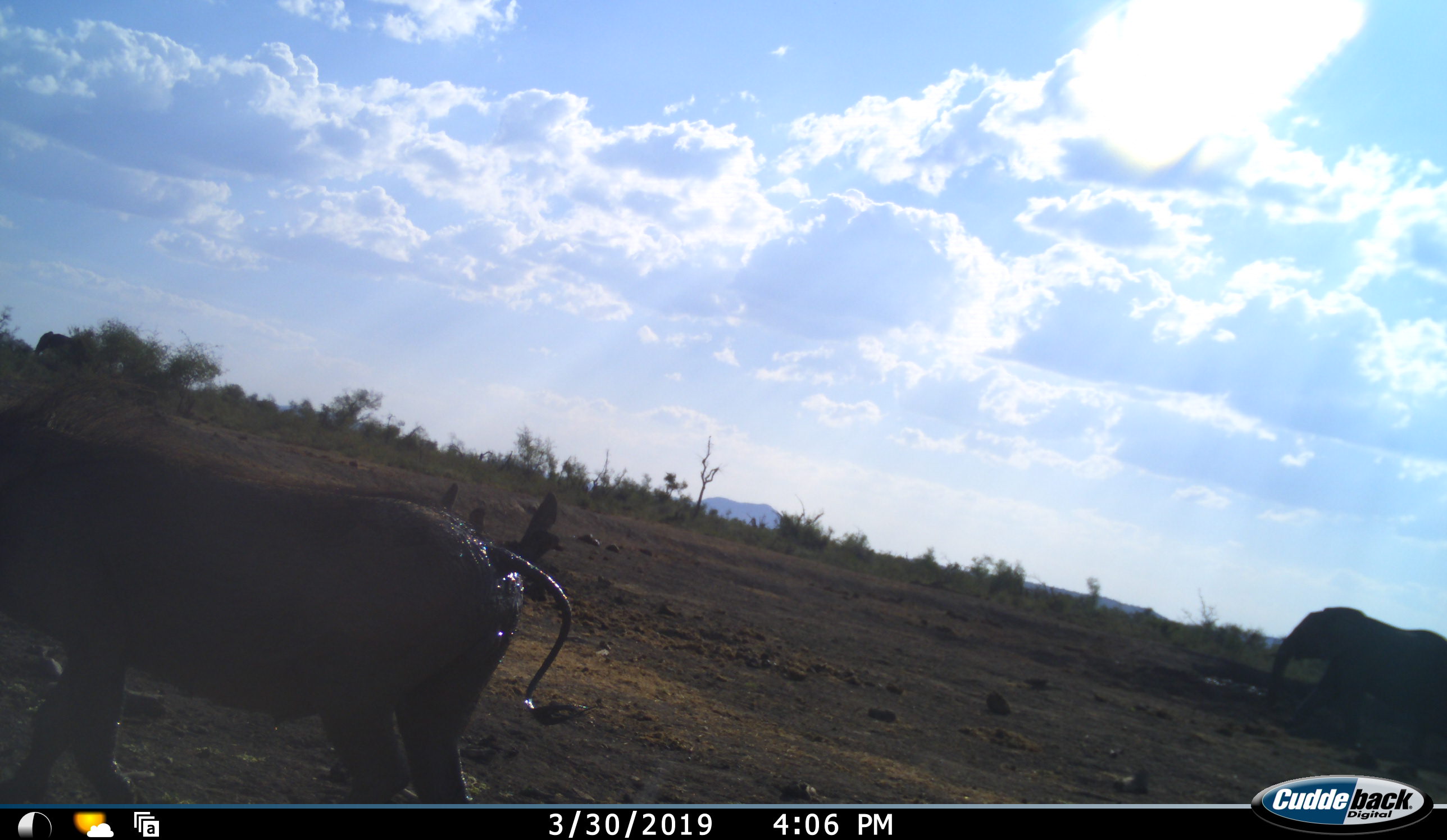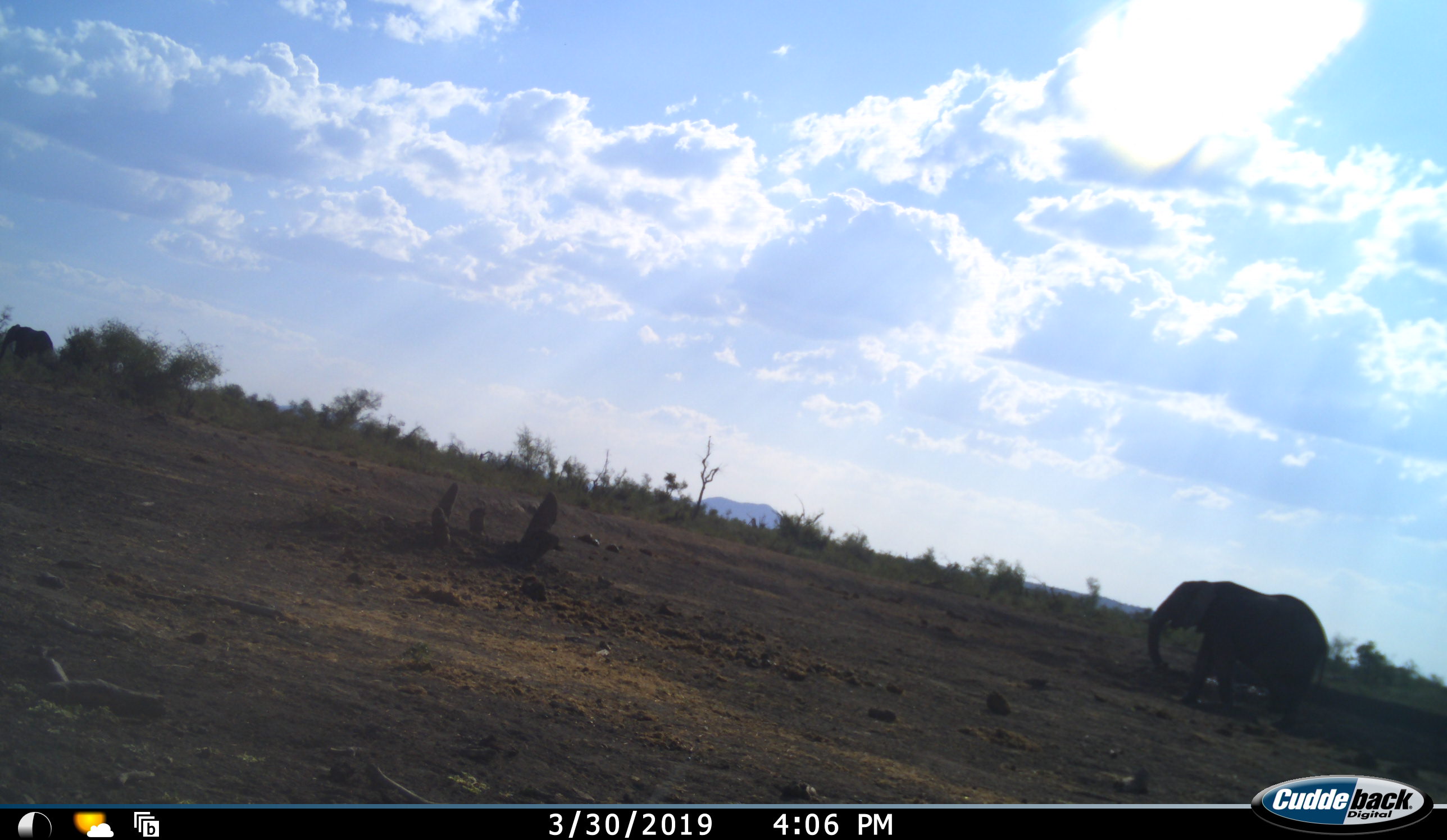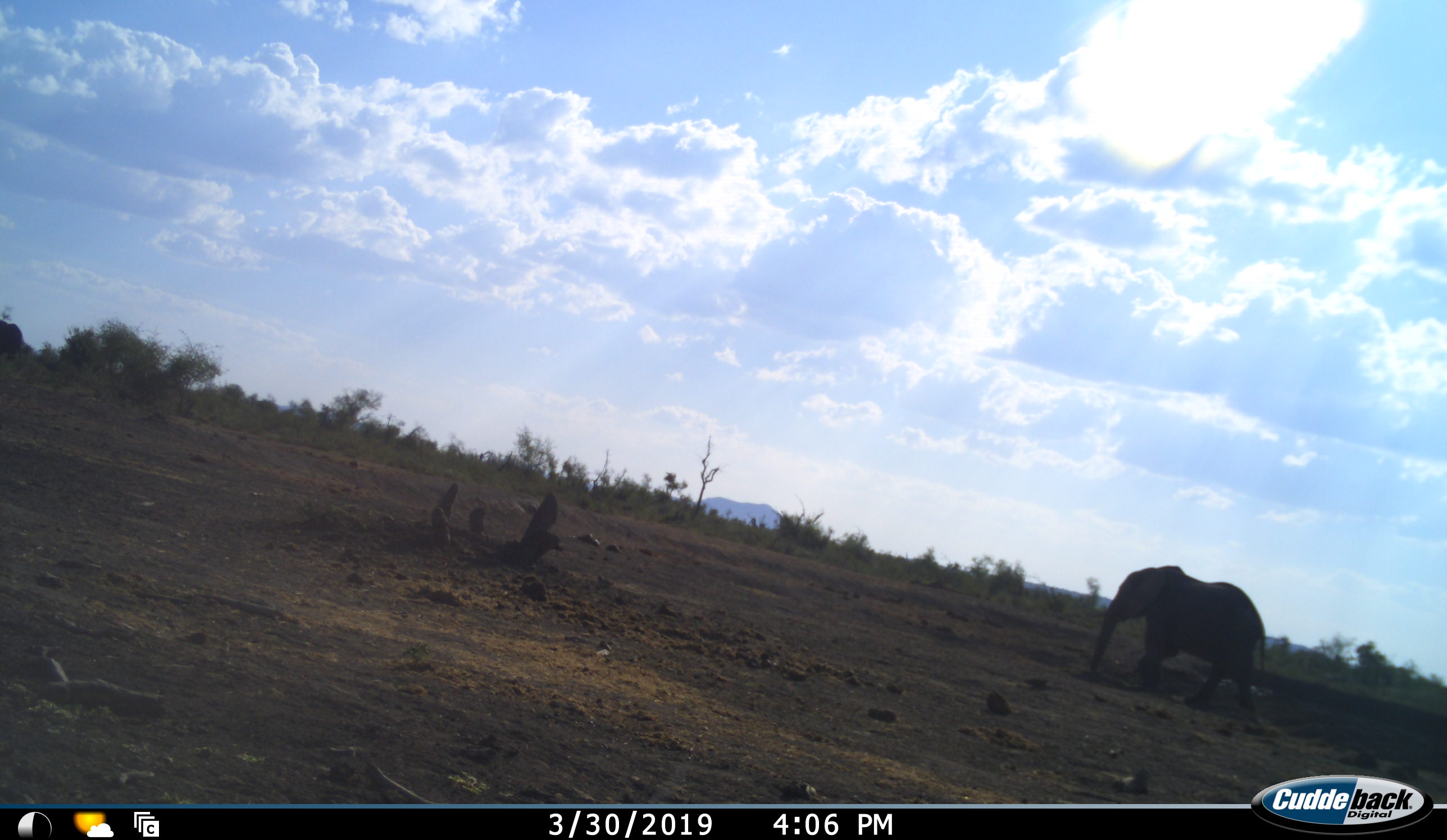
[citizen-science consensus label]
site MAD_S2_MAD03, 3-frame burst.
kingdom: Animalia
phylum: Chordata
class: Mammalia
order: Proboscidea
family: Elephantidae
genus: Loxodonta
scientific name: Loxodonta africana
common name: african bush elephant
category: elephant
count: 2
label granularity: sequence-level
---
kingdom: Animalia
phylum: Chordata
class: Mammalia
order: Artiodactyla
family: Suidae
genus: Phacochoerus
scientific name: Phacochoerus africanus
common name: warthog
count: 1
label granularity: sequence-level